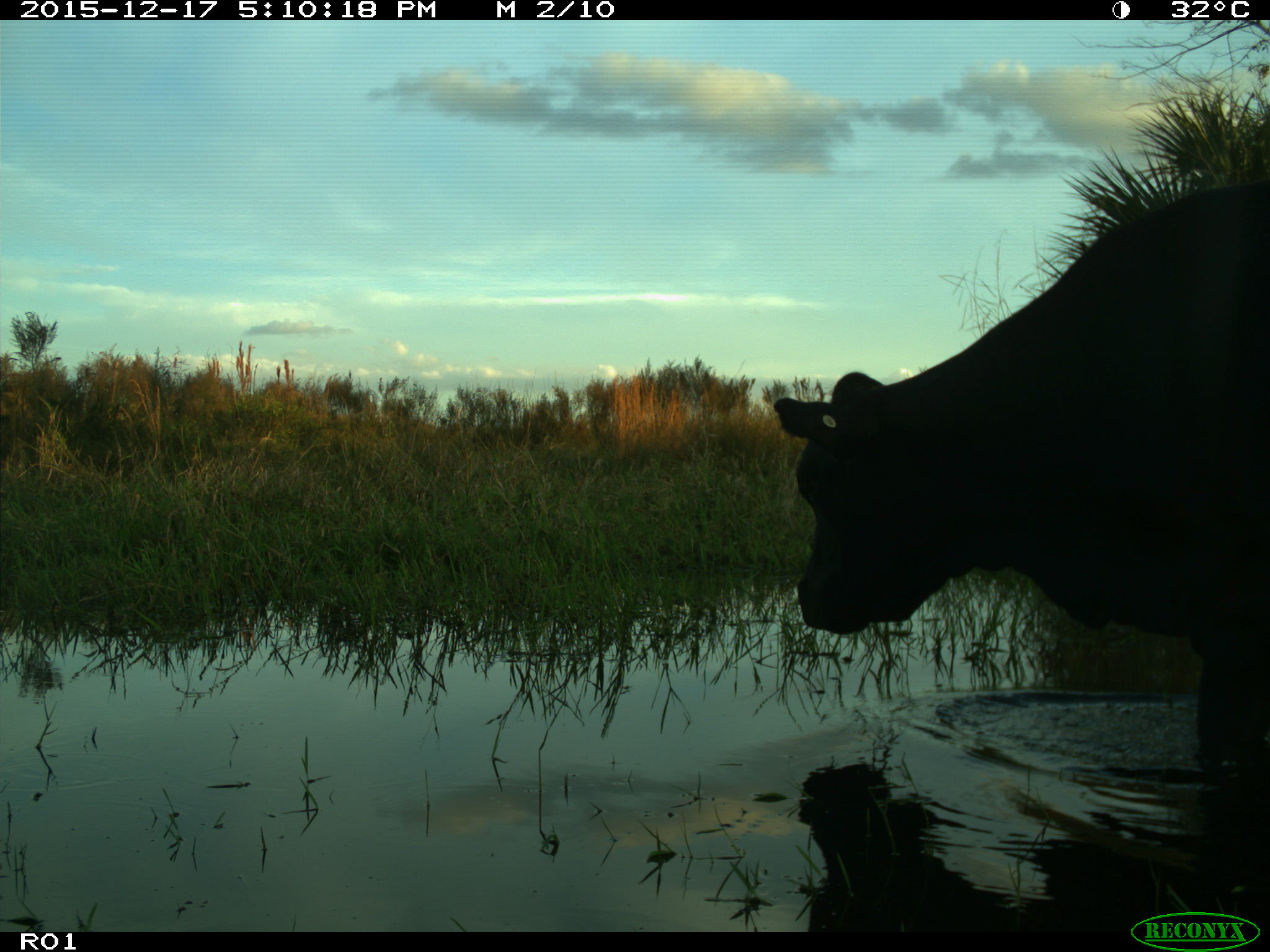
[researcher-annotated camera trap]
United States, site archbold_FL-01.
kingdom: Animalia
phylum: Chordata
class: Mammalia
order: Artiodactyla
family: Bovidae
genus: Bos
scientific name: Bos taurus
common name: domestic cow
Bos taurus (domestic cow).